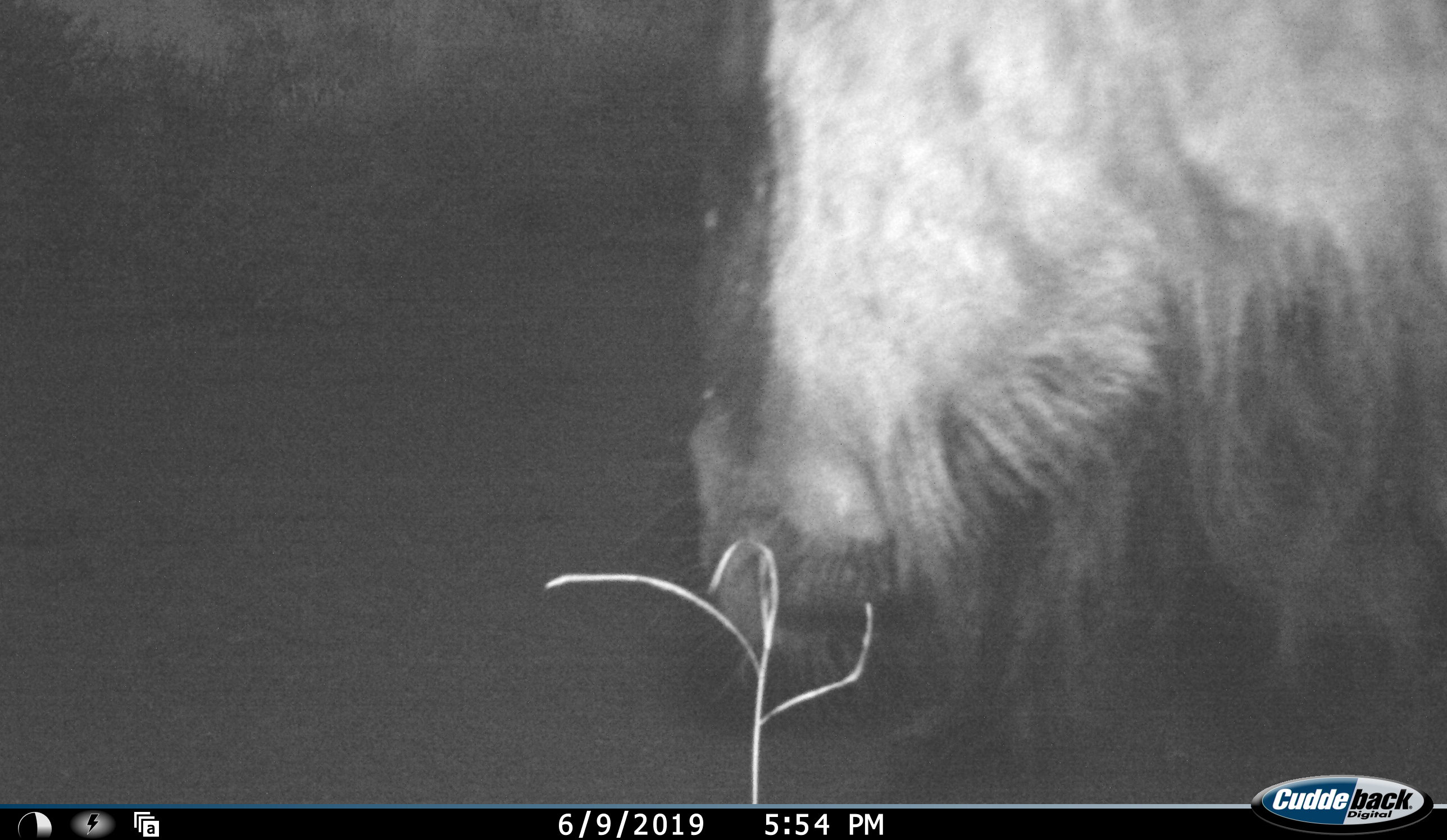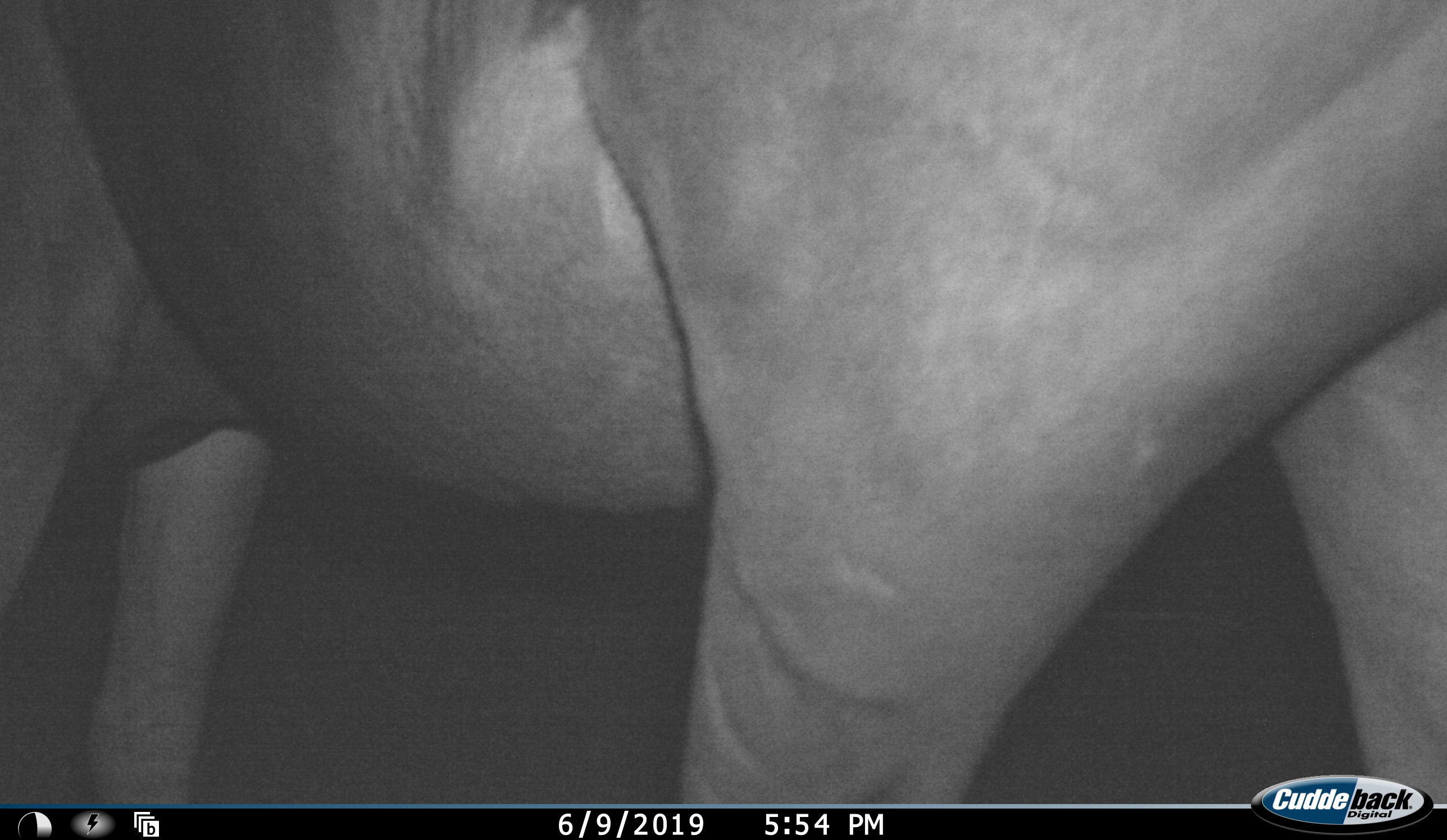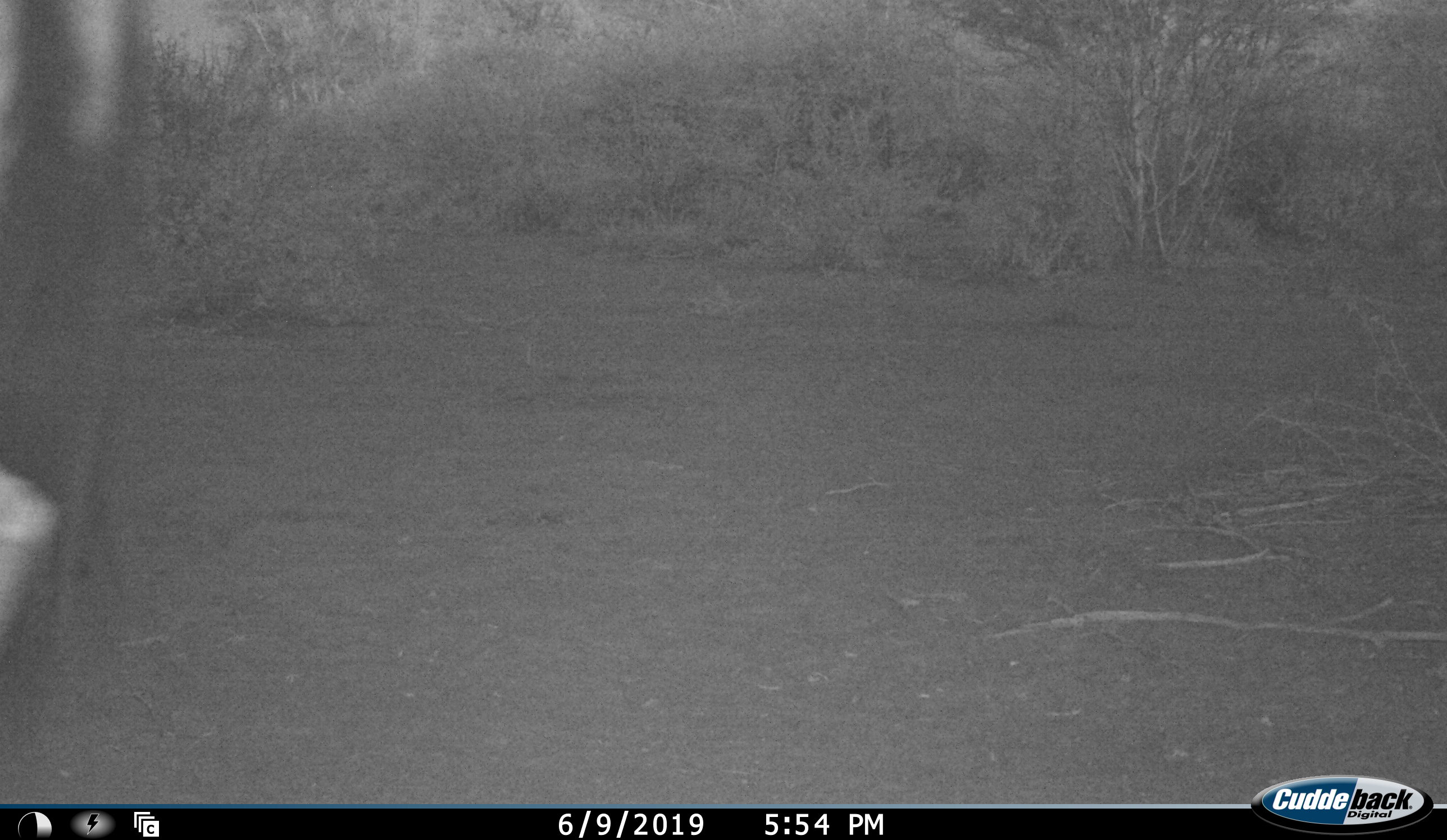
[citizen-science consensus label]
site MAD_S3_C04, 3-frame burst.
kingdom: Animalia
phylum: Chordata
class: Mammalia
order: Artiodactyla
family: Bovidae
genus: Connochaetes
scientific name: Connochaetes taurinus taurinus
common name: blue wildebeest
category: wildebeestblue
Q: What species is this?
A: Wildebeestblue (blue wildebeest) (Connochaetes taurinus taurinus).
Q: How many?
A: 1.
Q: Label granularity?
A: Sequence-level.